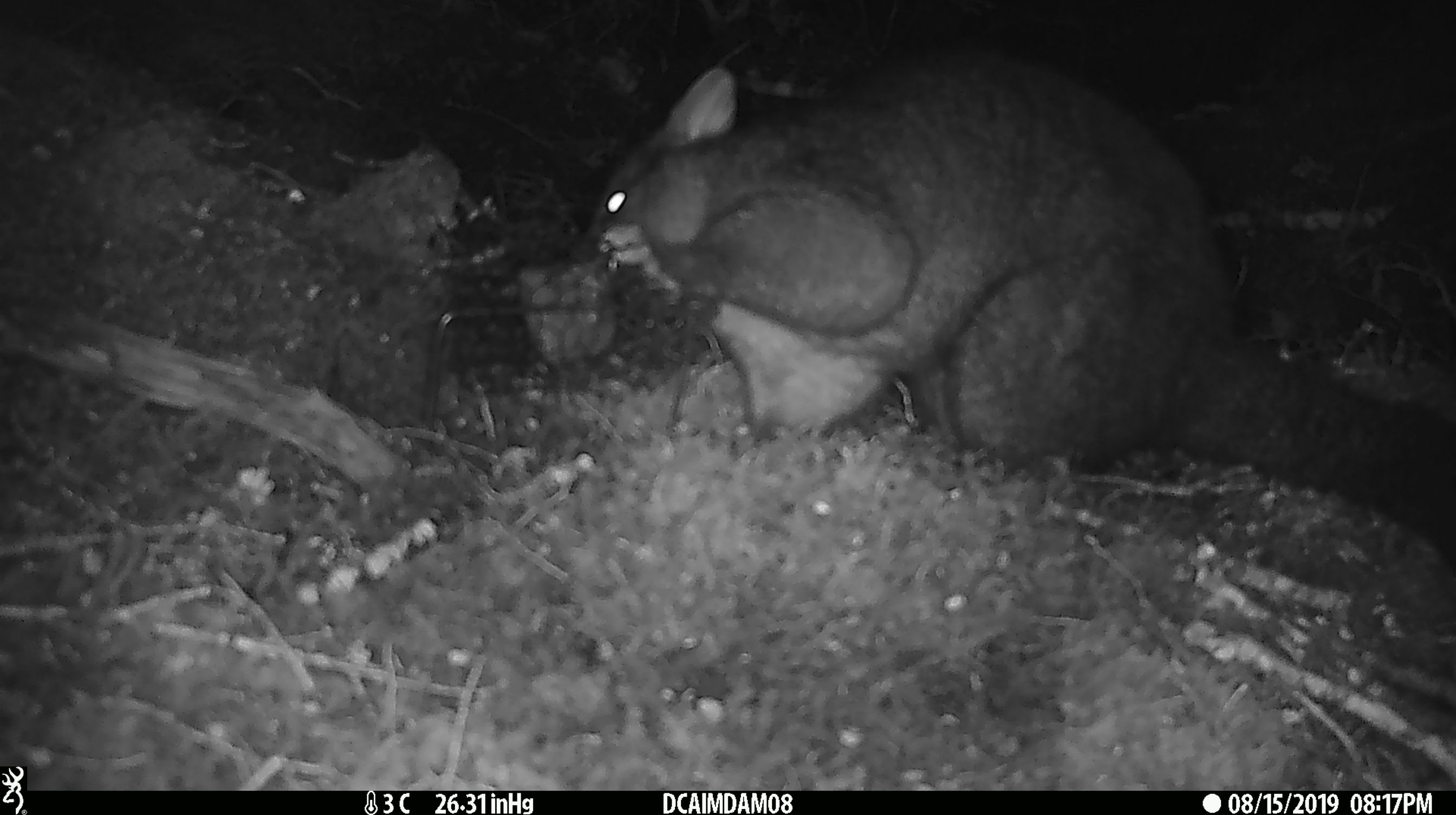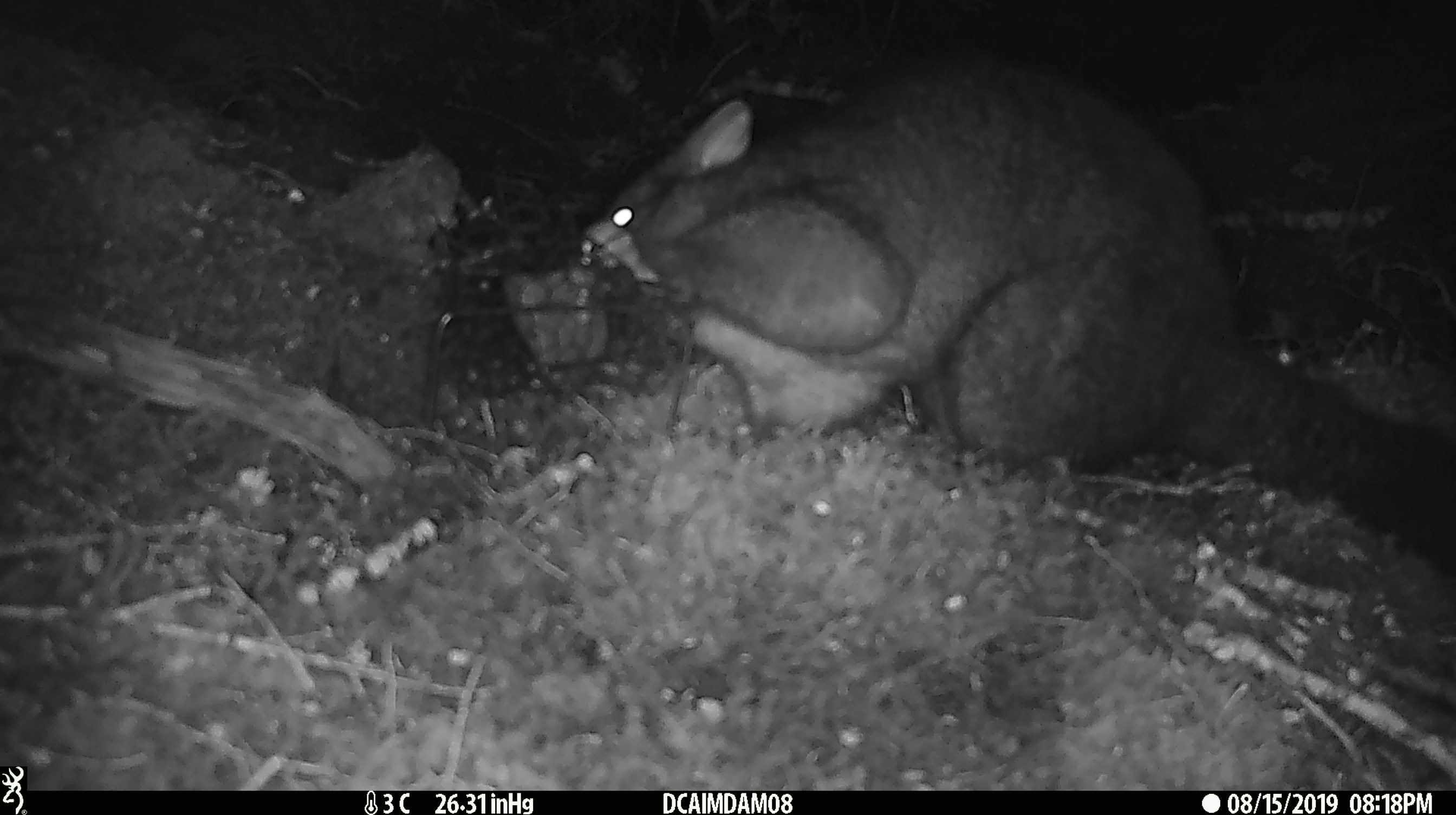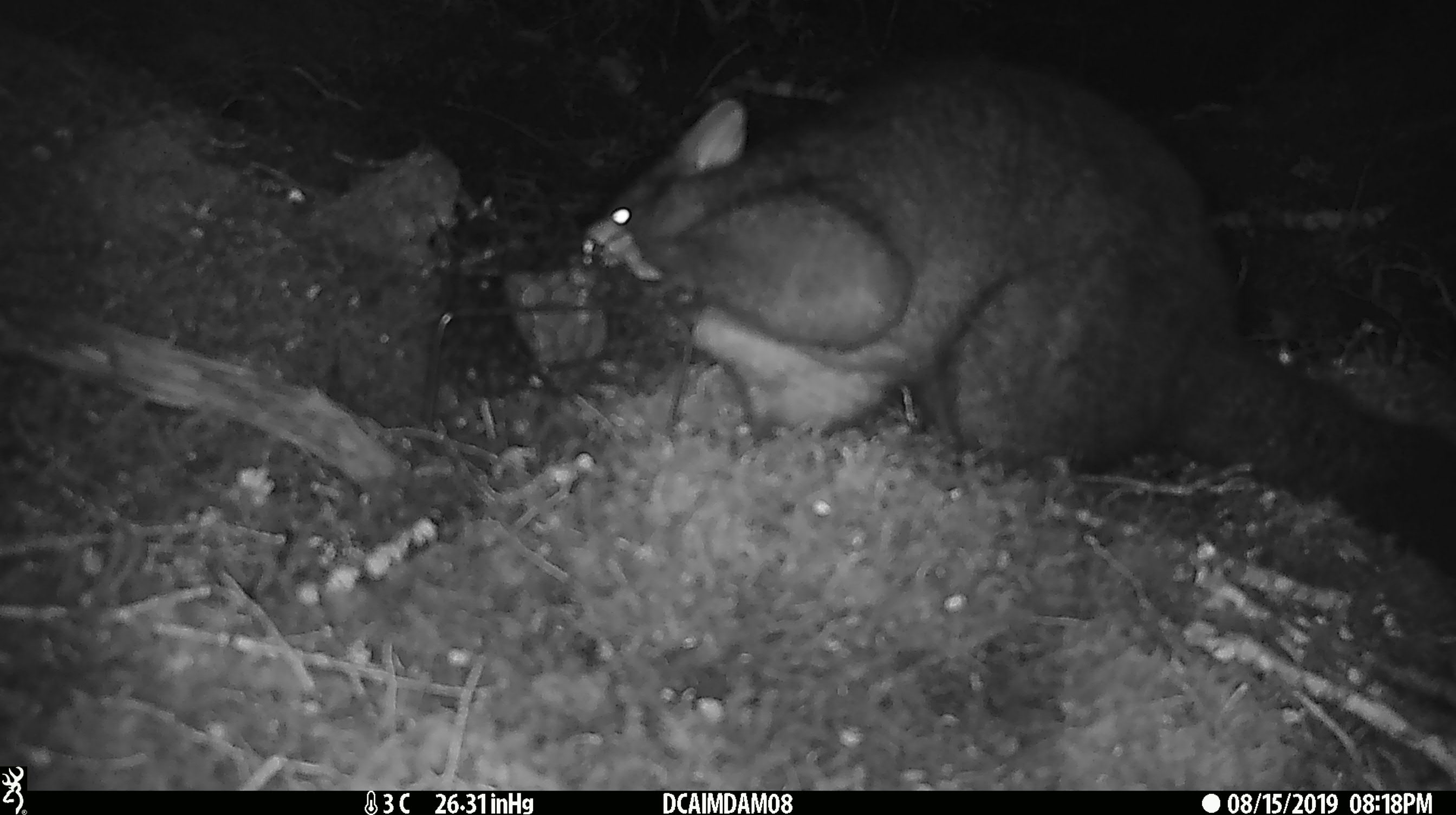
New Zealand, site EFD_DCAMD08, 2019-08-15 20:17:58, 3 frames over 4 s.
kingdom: Animalia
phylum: Chordata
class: Mammalia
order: Diprotodontia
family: Phalangeridae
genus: Trichosurus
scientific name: Trichosurus vulpecula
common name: common brushtail possum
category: possum